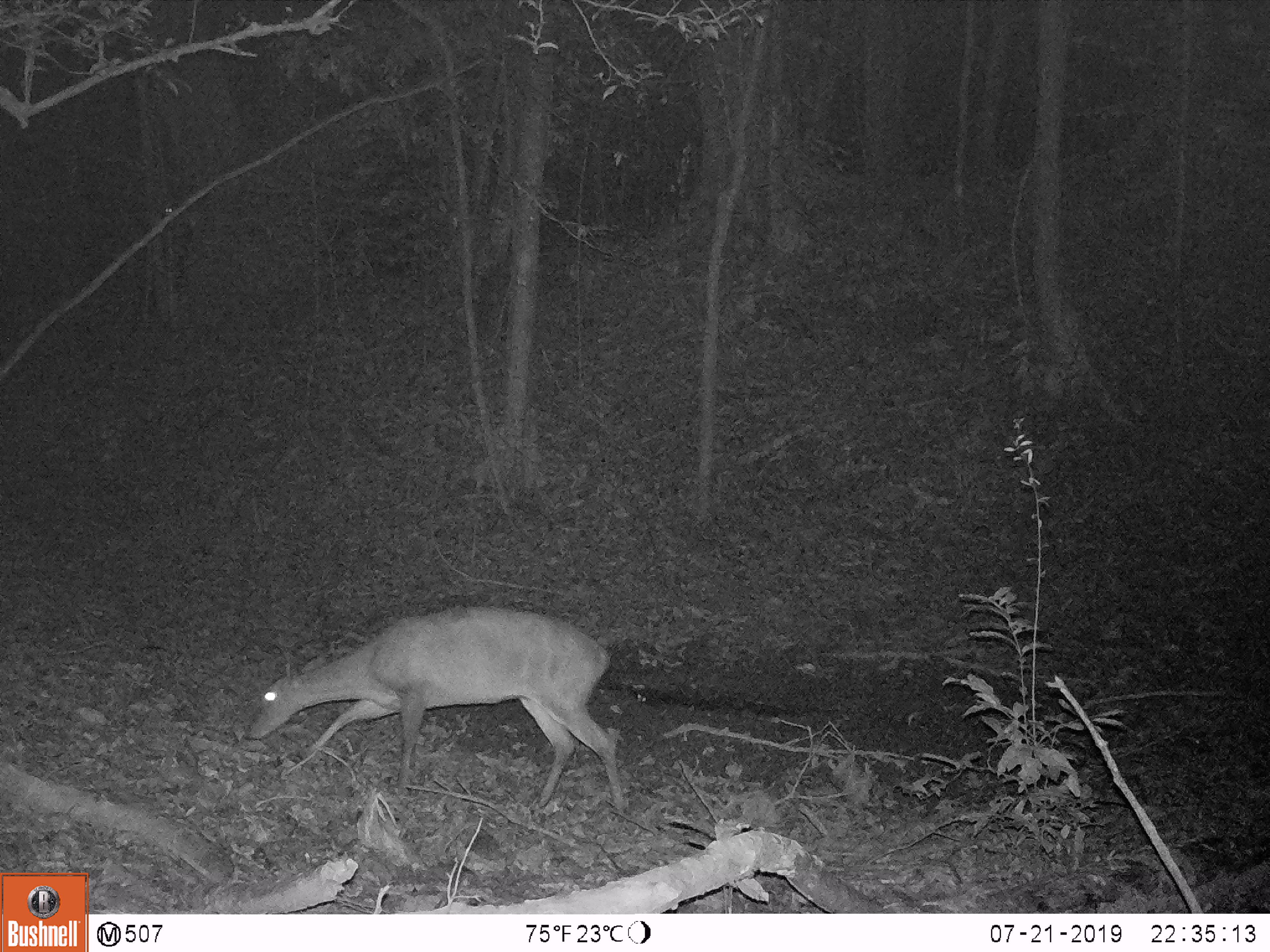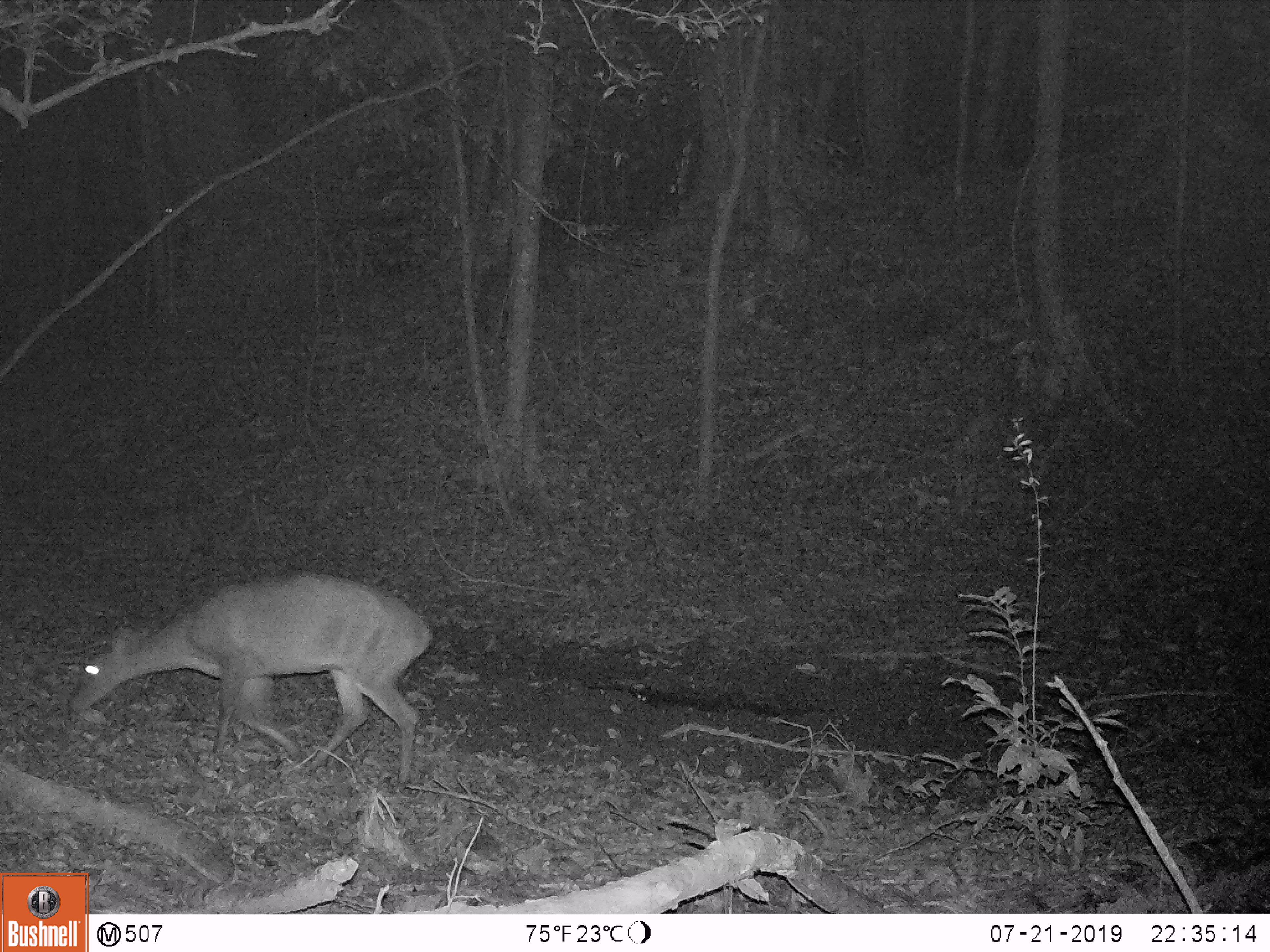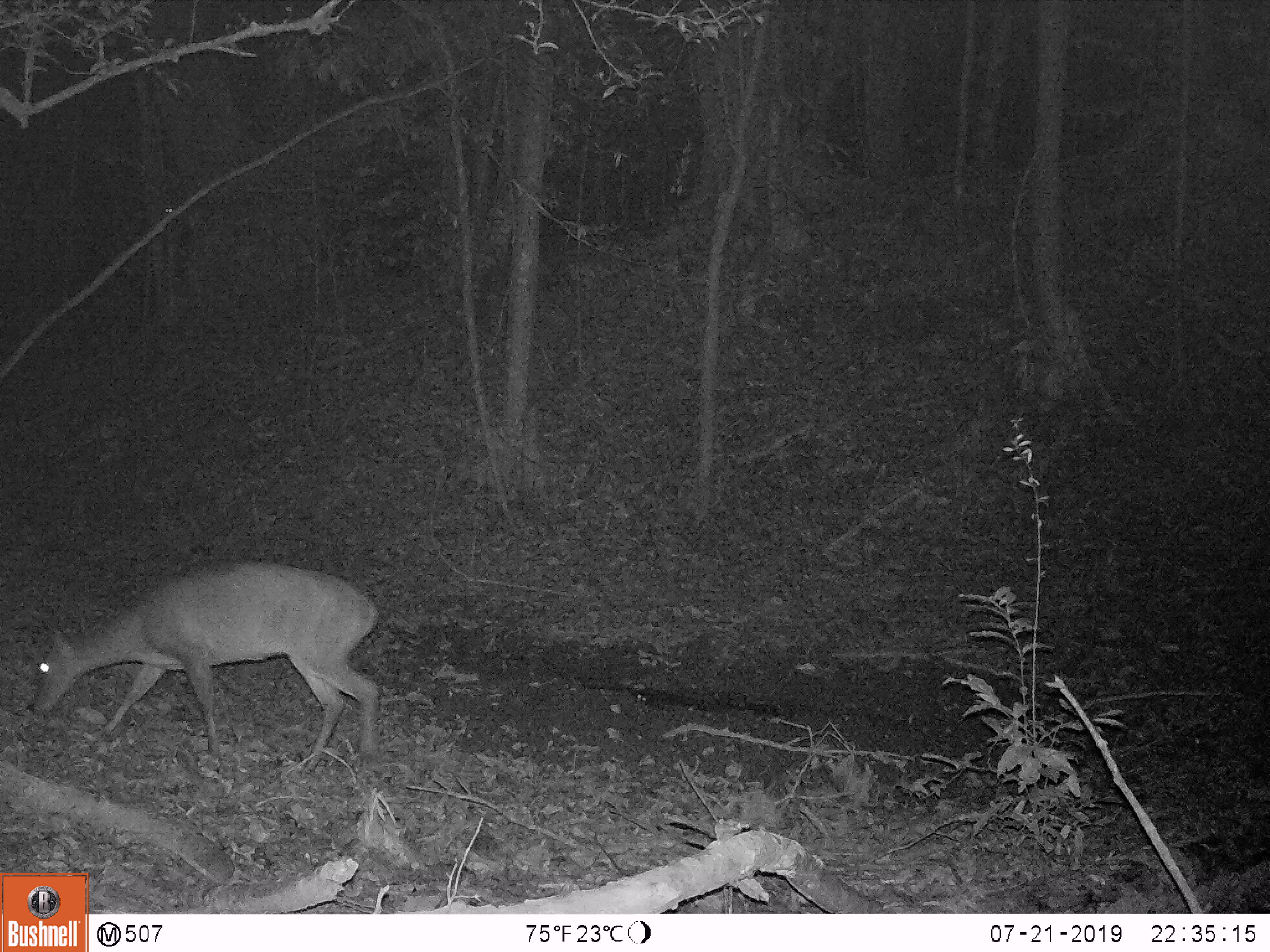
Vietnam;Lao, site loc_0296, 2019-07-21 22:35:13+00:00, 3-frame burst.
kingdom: Animalia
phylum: Chordata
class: Mammalia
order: Artiodactyla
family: Cervidae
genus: Muntiacus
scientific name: Muntiacus vuquangensis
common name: large-antlered muntjac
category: large antlered muntjac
Large antlered muntjac (large-antlered muntjac) (Muntiacus vuquangensis). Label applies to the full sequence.